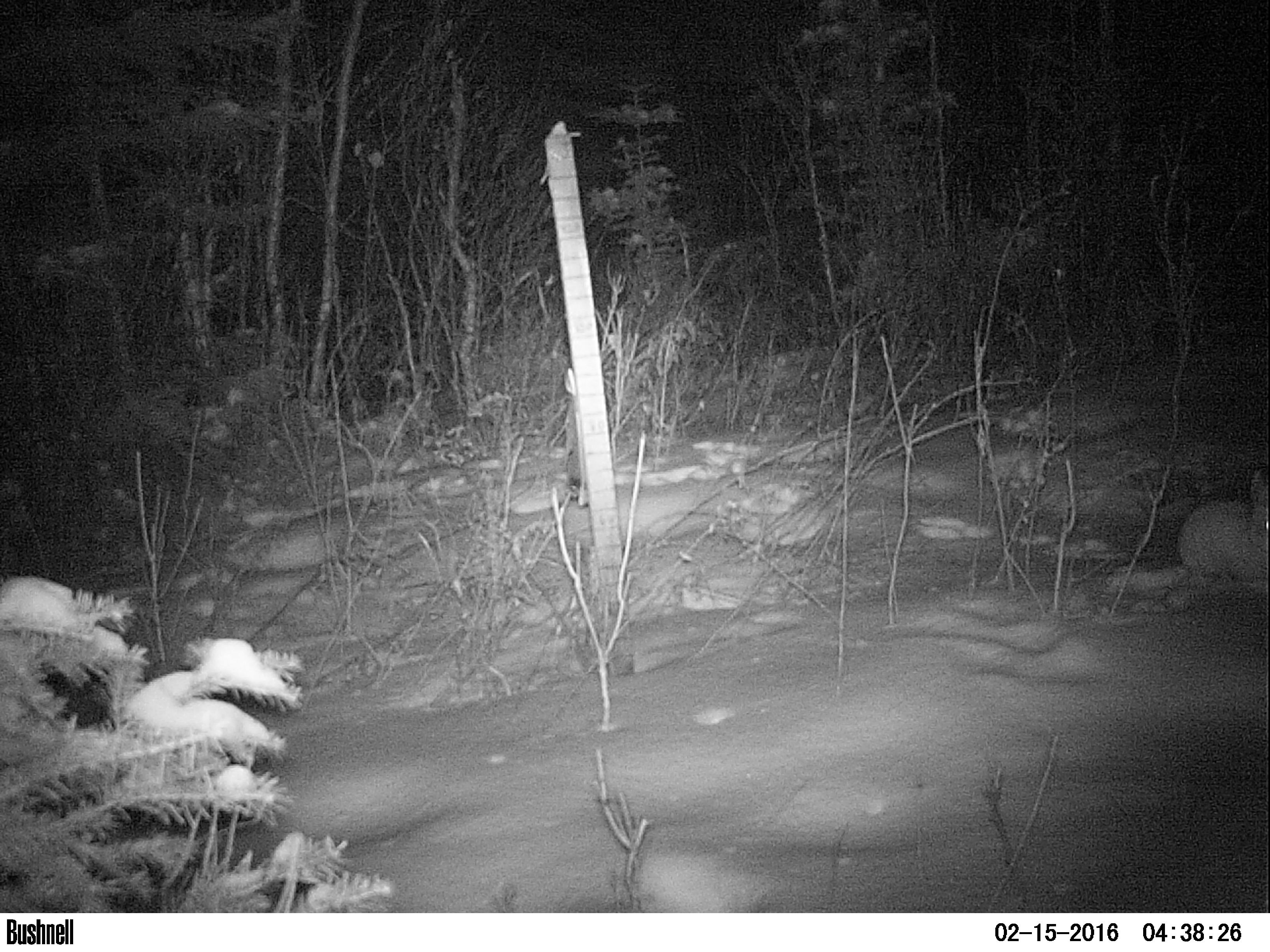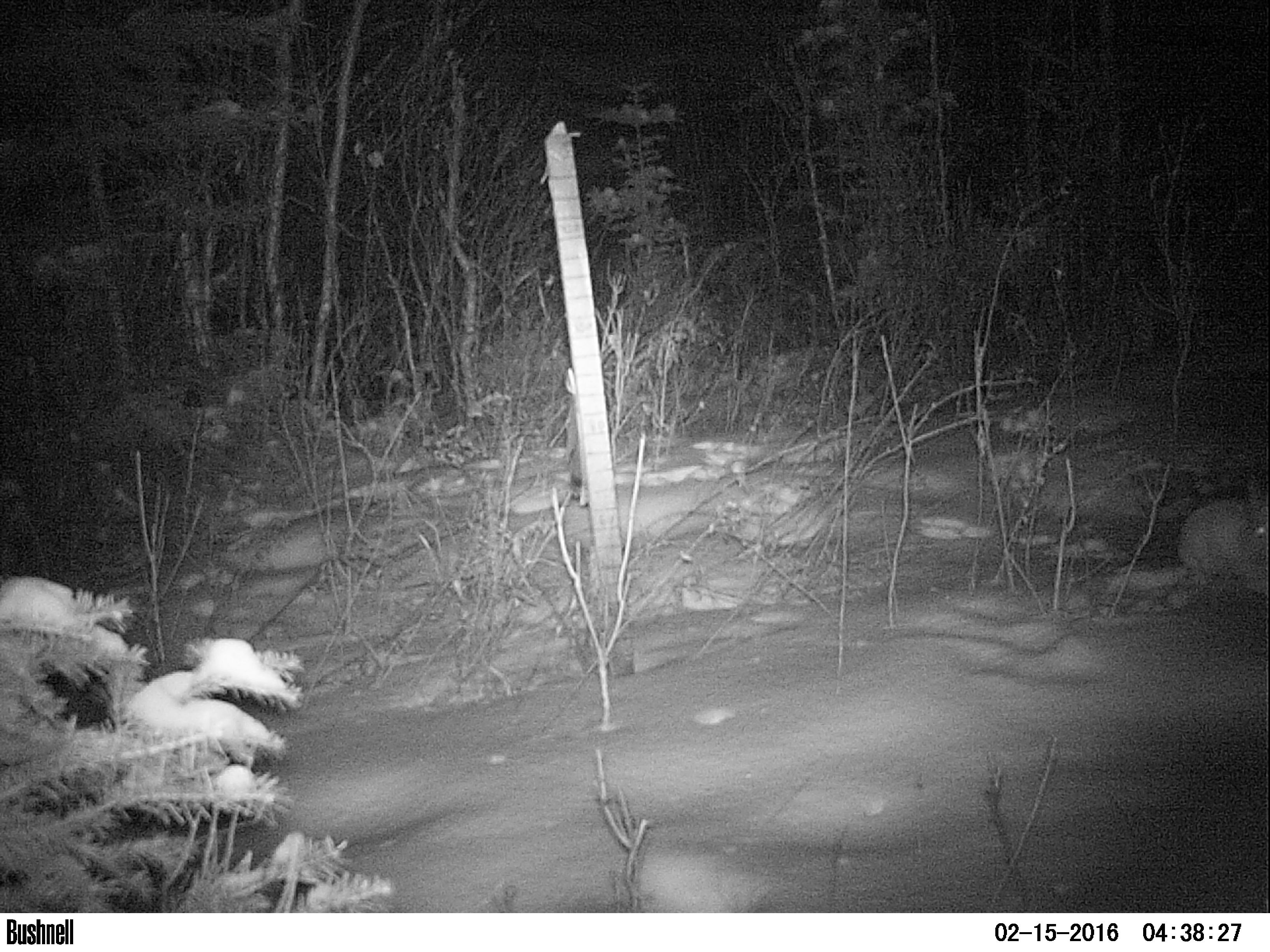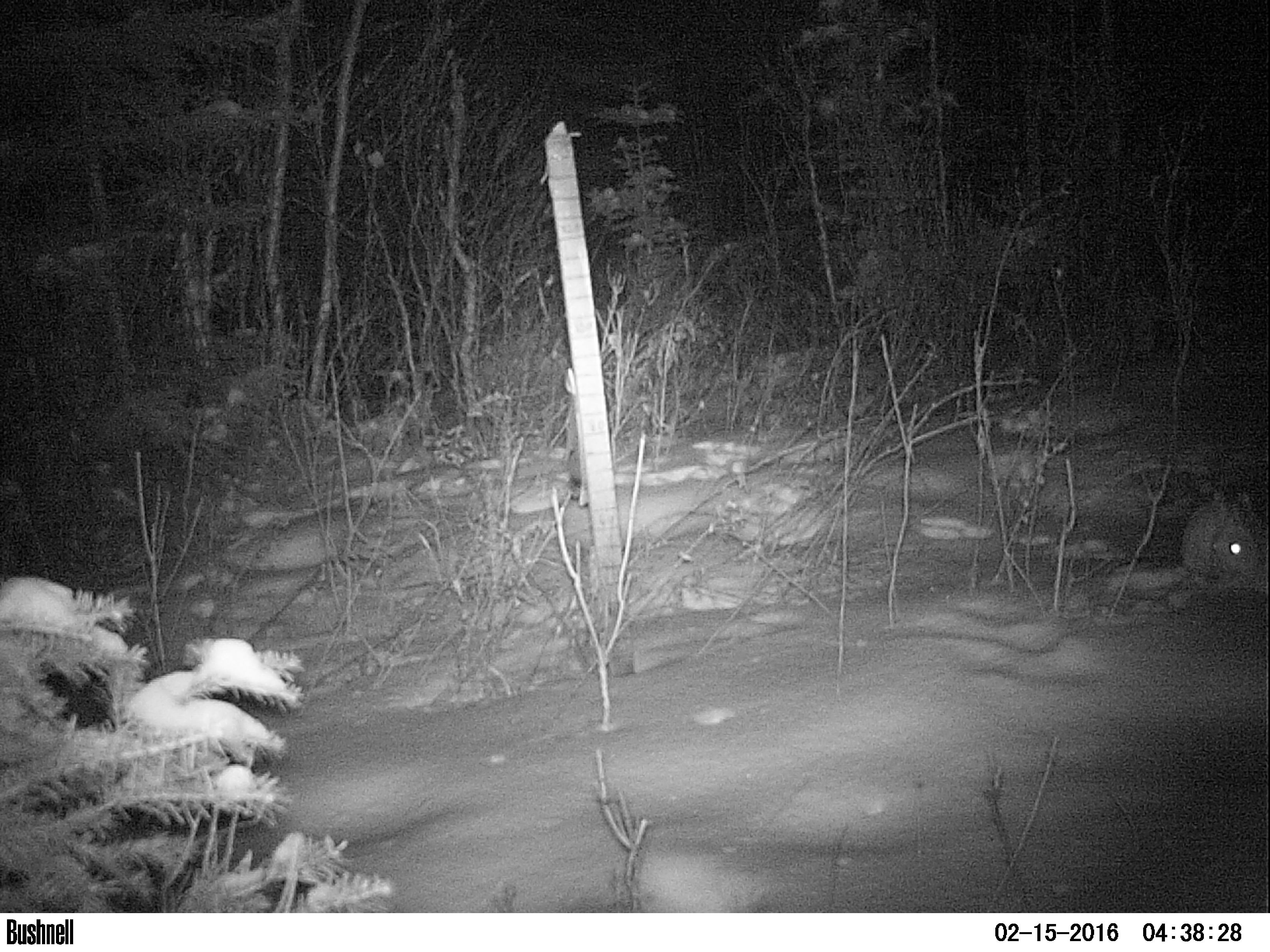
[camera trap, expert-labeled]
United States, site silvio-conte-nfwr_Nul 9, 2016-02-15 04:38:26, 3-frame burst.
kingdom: Animalia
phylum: Chordata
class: Mammalia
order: Lagomorpha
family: Leporidae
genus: Lepus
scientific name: Lepus americanus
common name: snowshoe hare